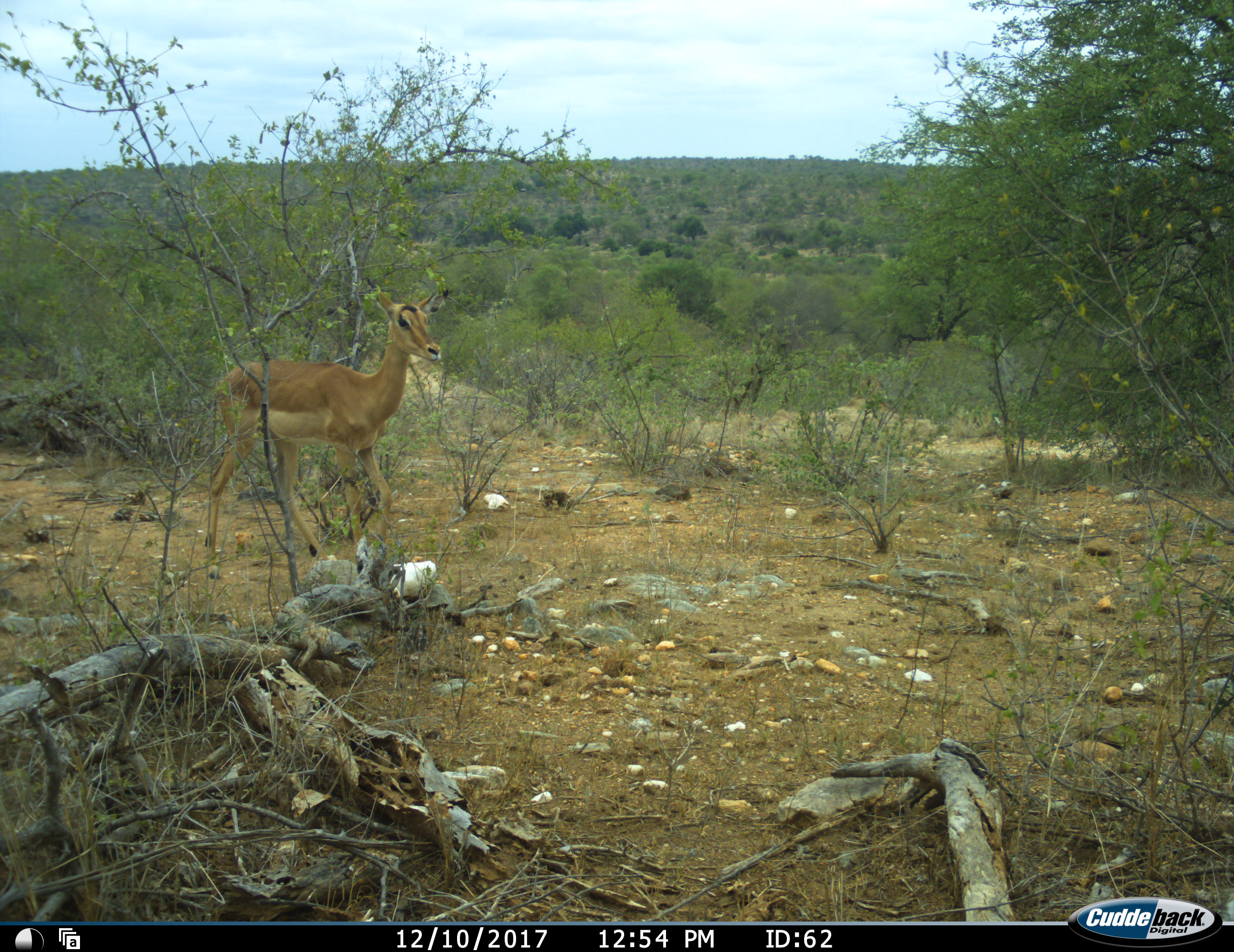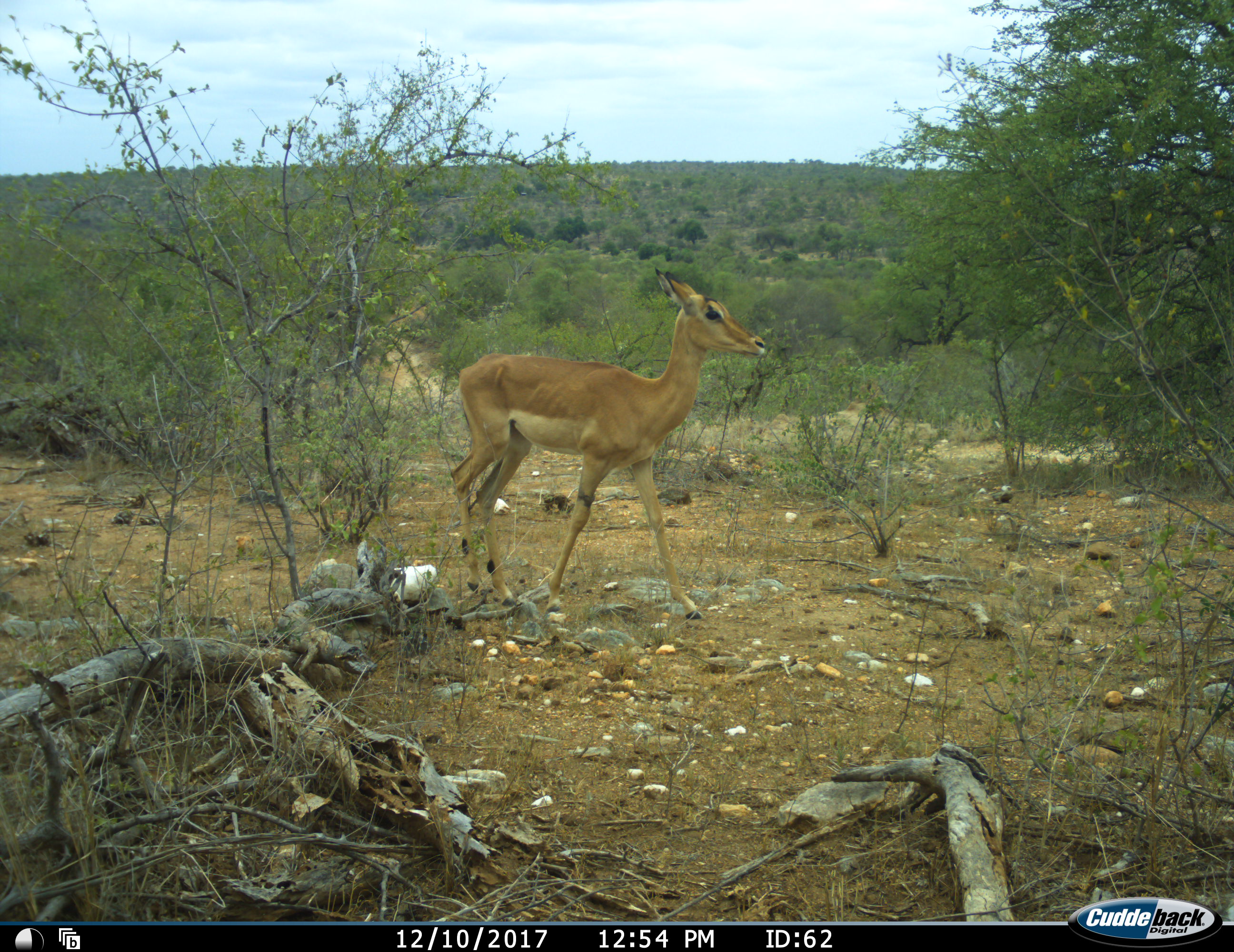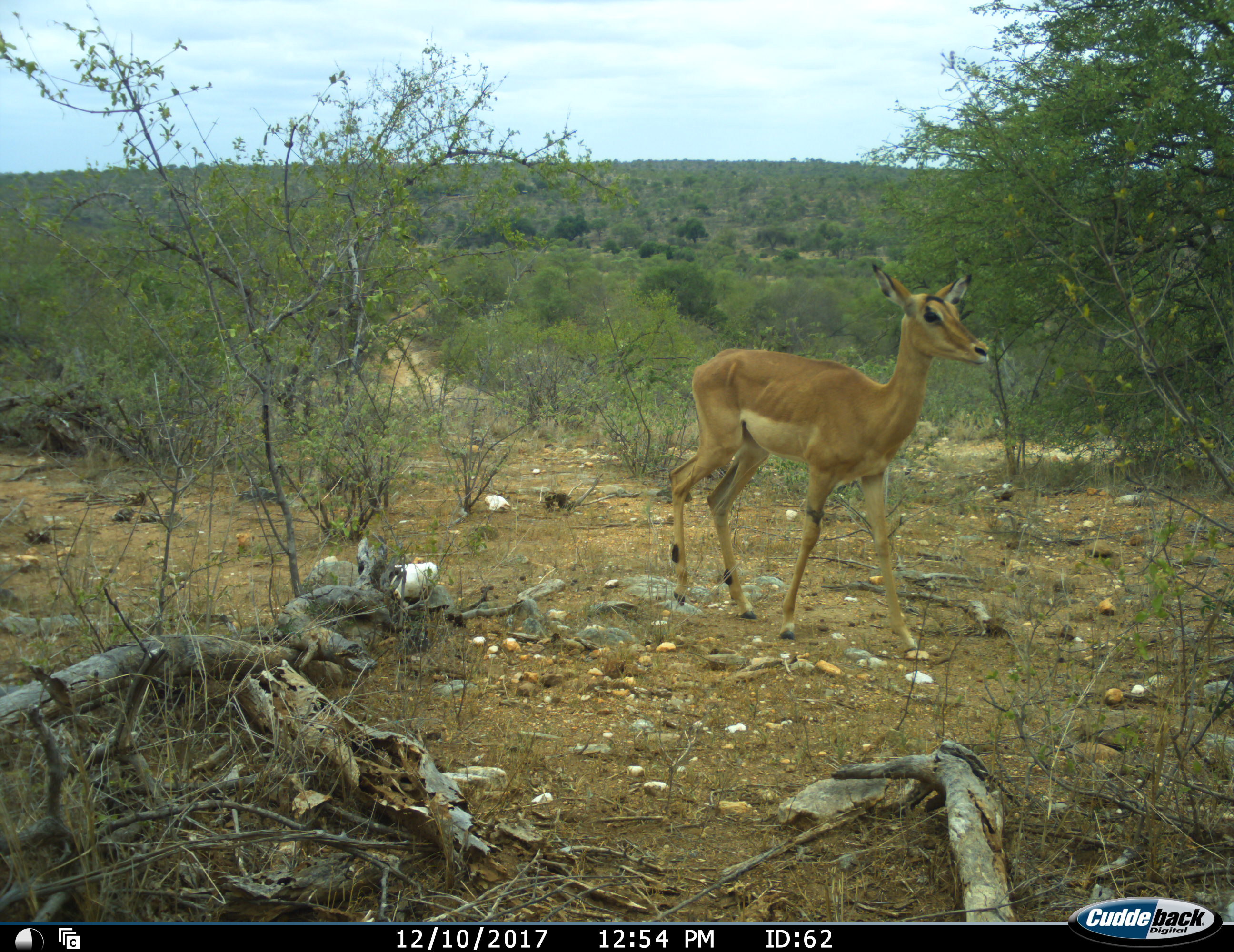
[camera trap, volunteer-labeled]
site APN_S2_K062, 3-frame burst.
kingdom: Animalia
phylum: Chordata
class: Mammalia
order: Artiodactyla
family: Bovidae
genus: Aepyceros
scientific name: Aepyceros melampus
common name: impala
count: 1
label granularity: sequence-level